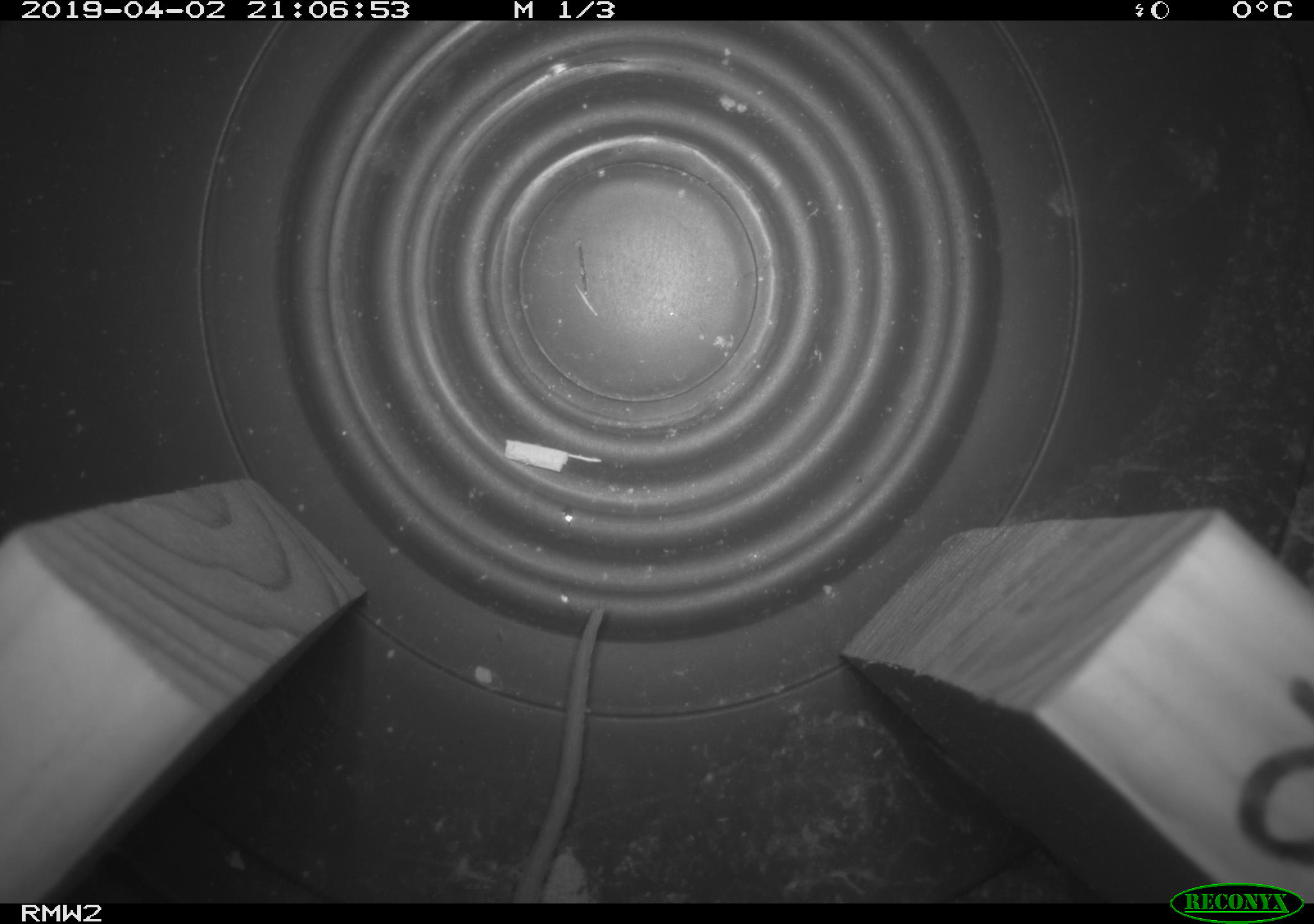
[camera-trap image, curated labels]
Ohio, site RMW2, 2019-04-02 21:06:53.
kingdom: Animalia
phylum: Chordata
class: Mammalia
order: Rodentia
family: Cricetidae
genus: Peromyscus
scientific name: Peromyscus leucopus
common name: white-footed mouse